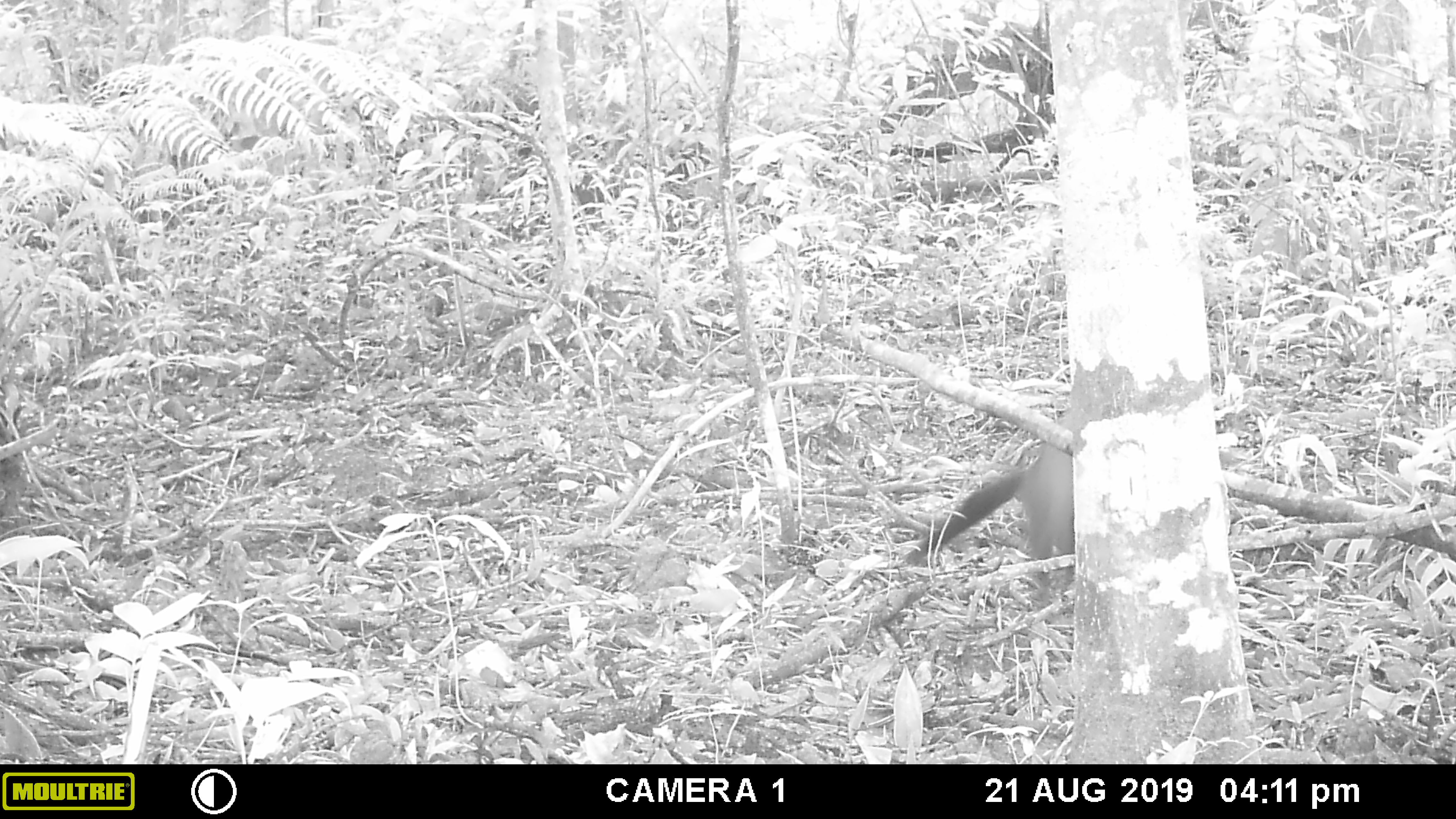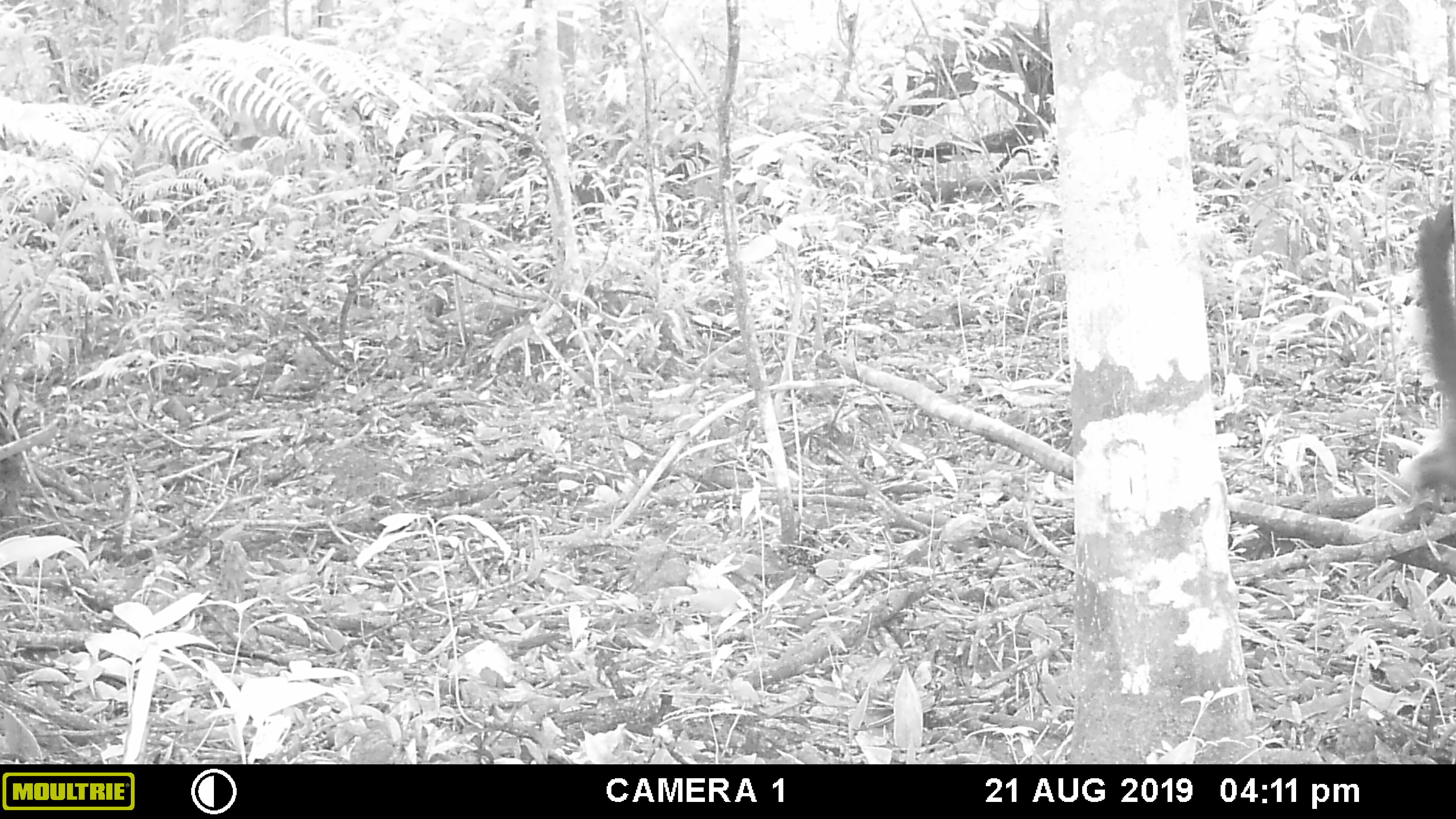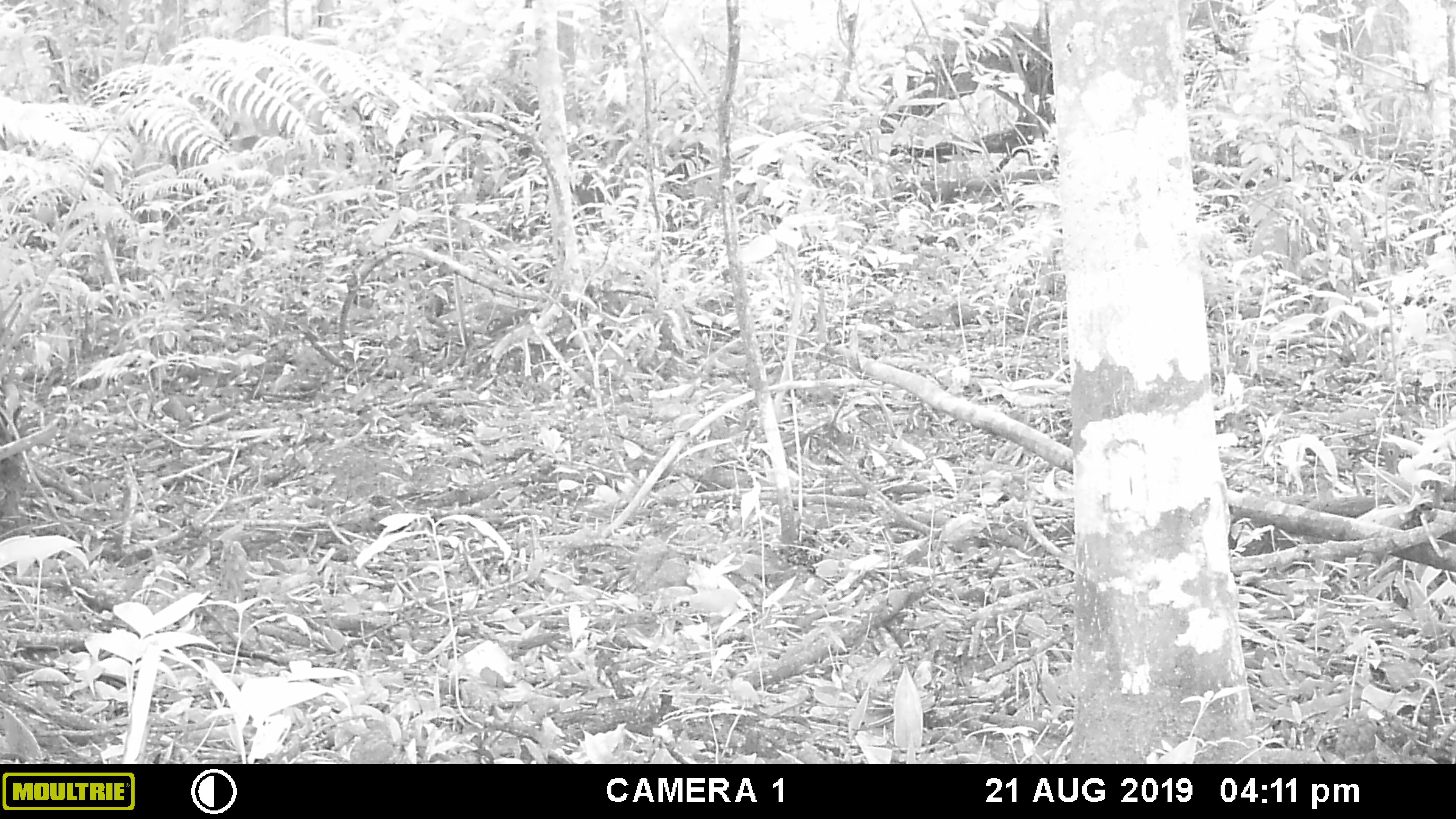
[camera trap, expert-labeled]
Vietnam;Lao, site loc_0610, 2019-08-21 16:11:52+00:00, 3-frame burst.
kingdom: Animalia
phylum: Chordata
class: Mammalia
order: Carnivora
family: Mustelidae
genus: Martes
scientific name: Martes flavigula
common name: yellow-throated marten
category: yellow throated marten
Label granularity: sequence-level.